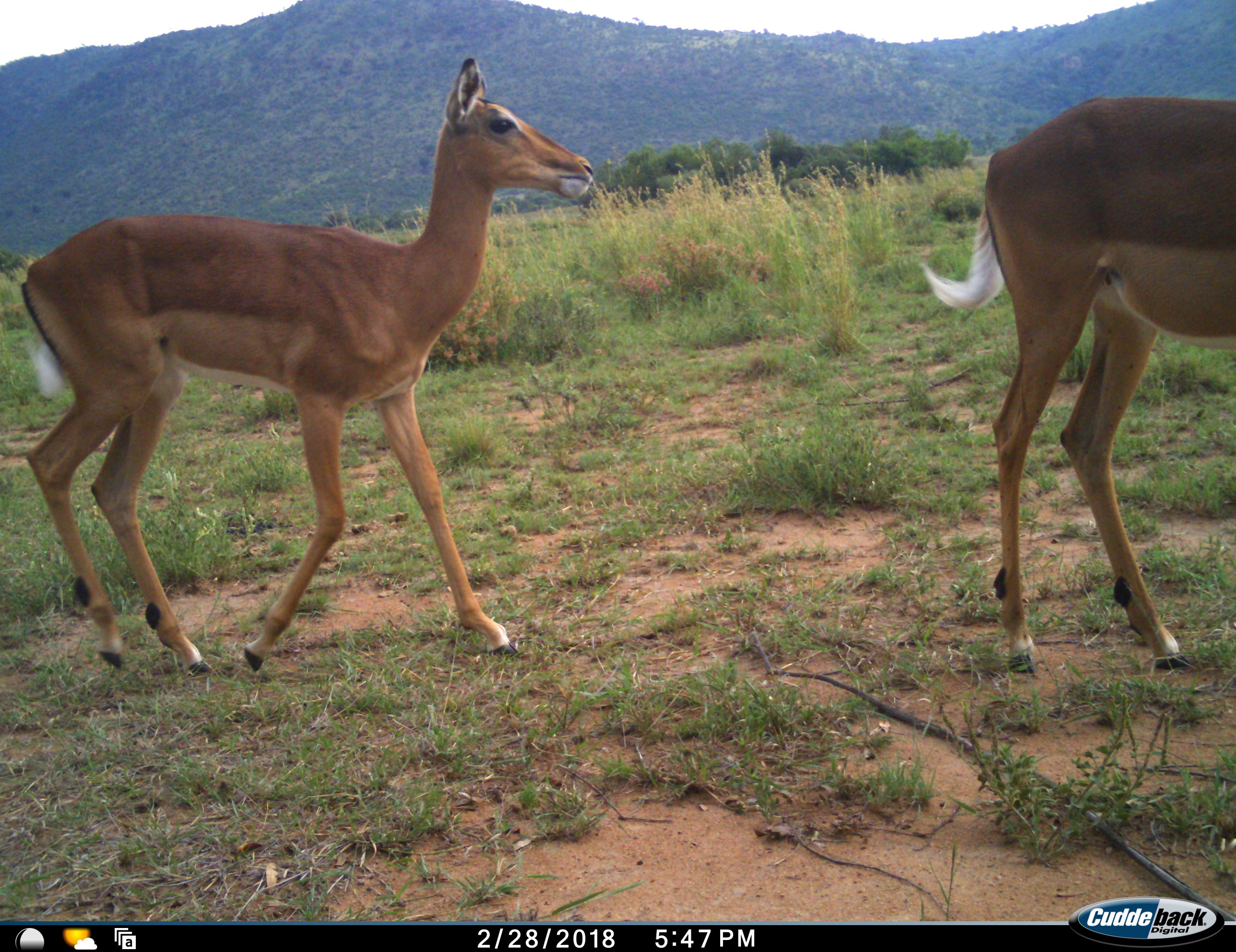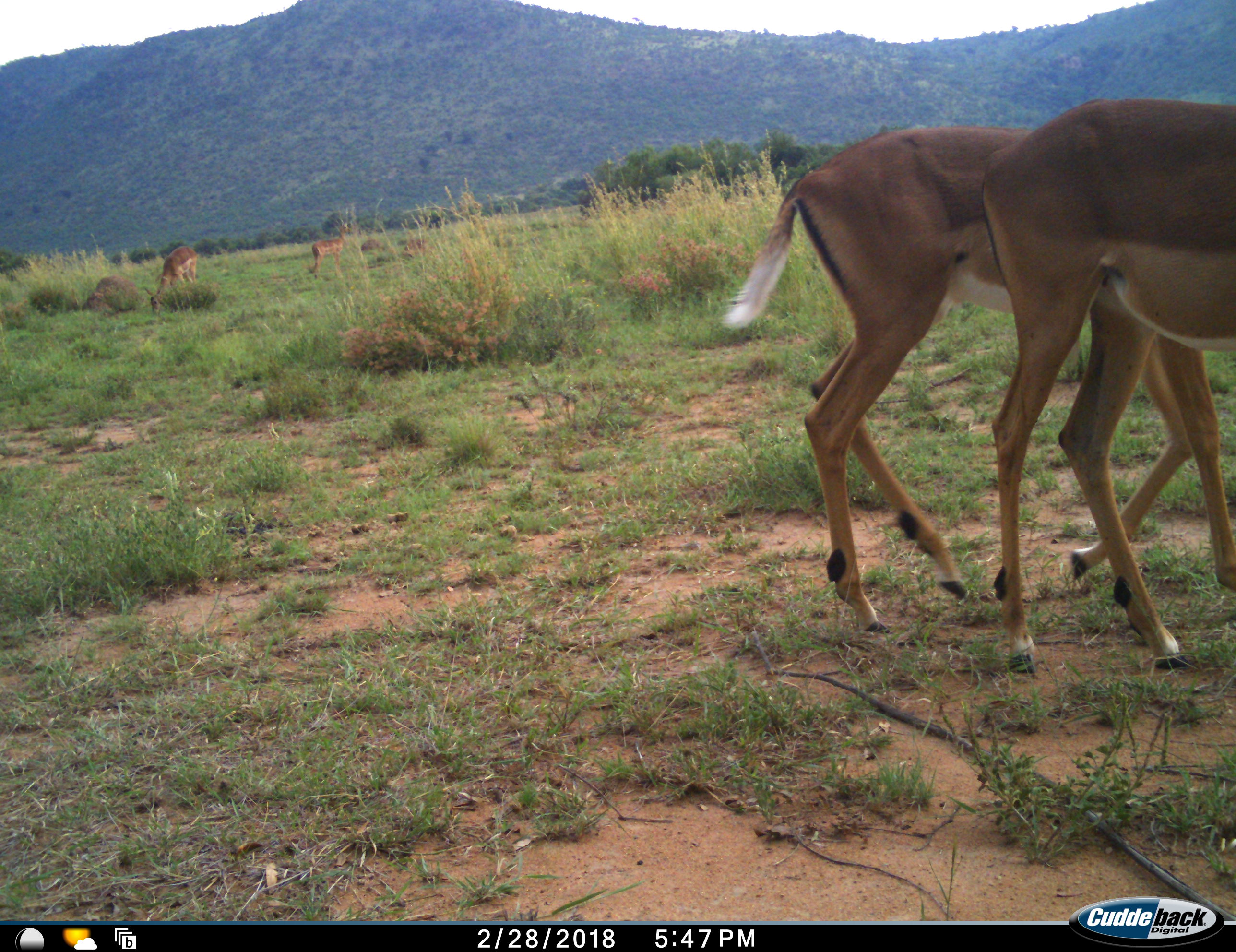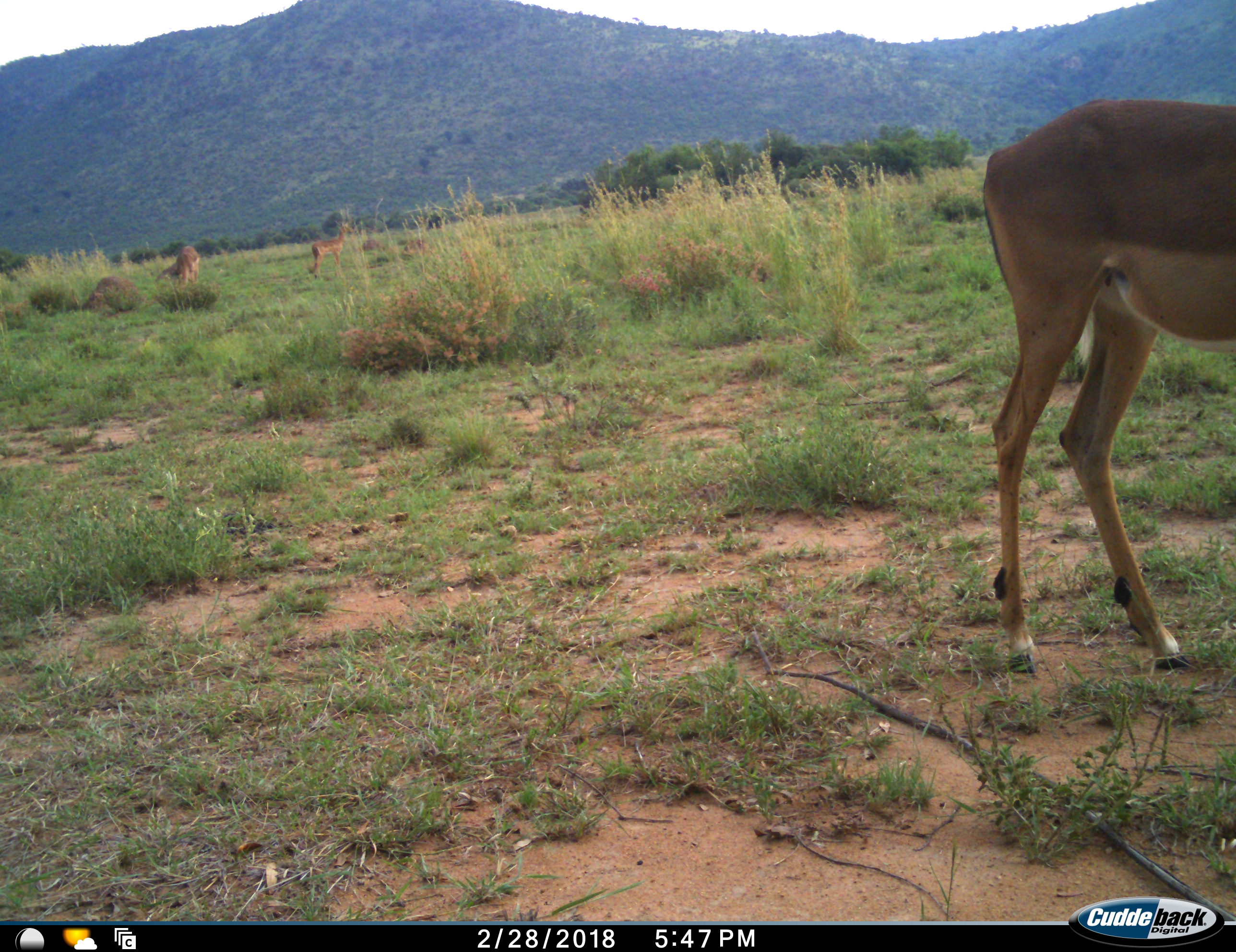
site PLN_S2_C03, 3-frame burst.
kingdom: Animalia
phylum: Chordata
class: Mammalia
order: Artiodactyla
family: Bovidae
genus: Aepyceros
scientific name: Aepyceros melampus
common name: impala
Impala (Aepyceros melampus), count 4. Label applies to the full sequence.